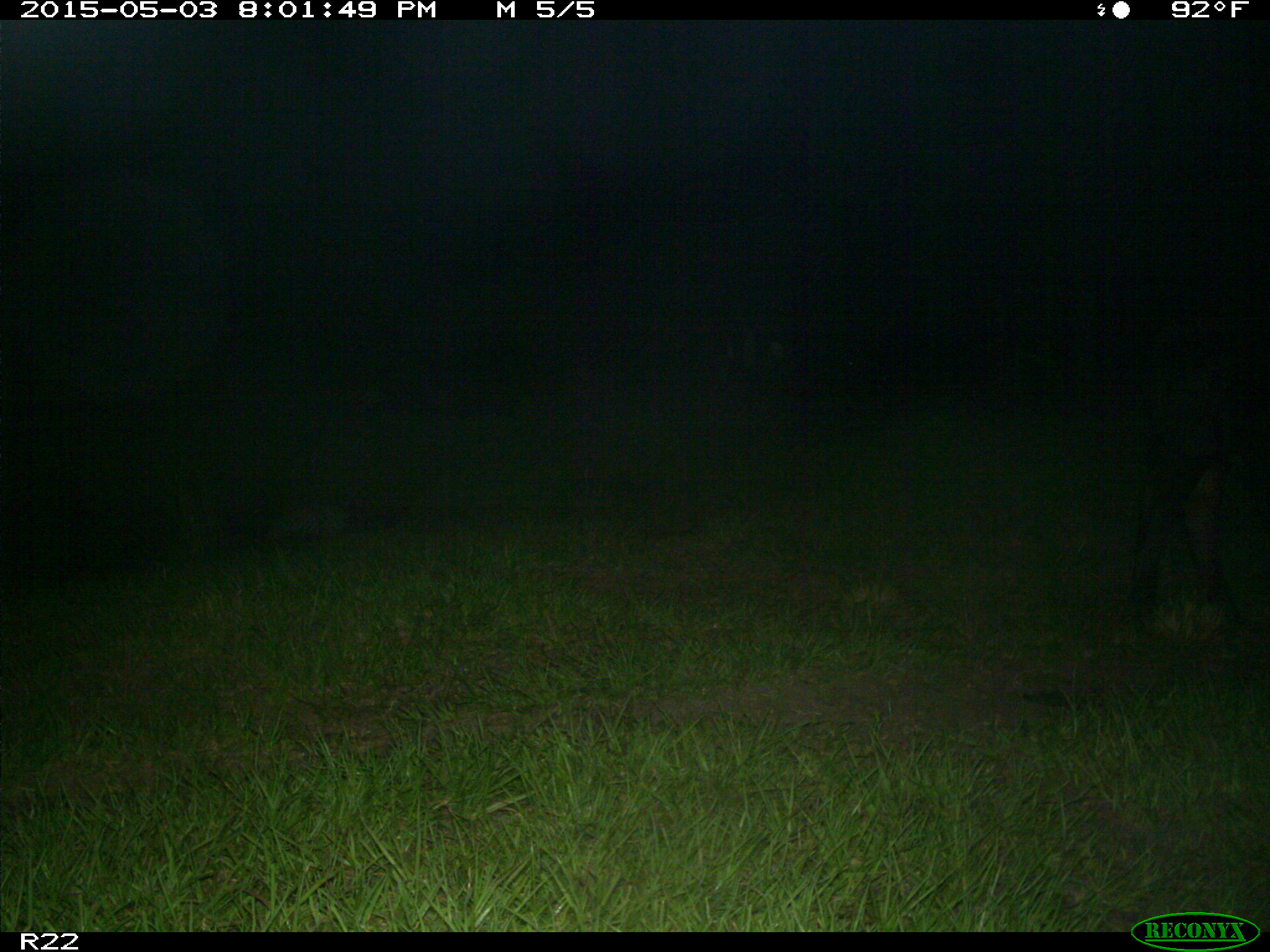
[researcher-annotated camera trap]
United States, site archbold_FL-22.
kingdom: Animalia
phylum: Chordata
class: Mammalia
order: Artiodactyla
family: Bovidae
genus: Bos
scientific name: Bos taurus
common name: domestic cow